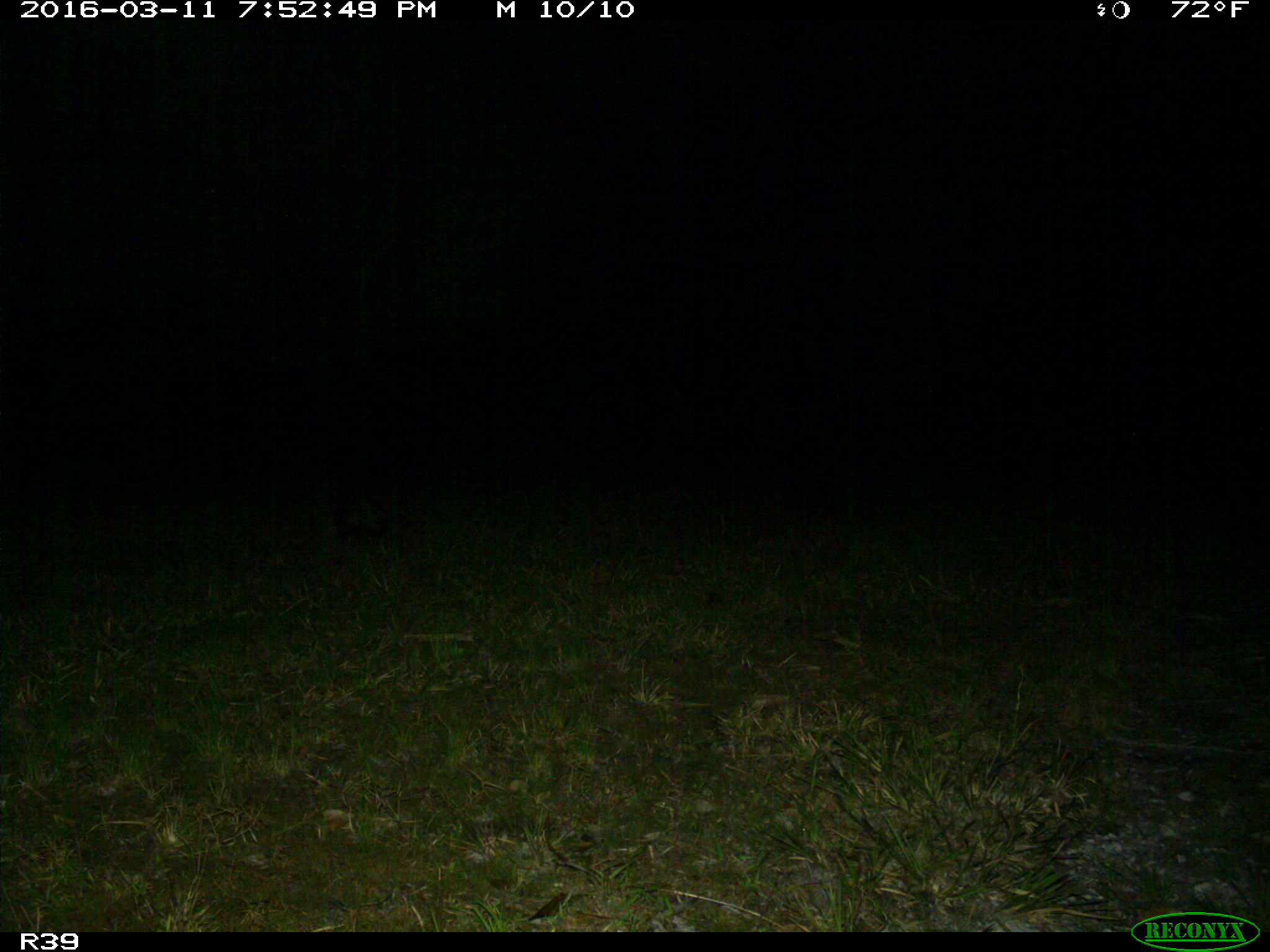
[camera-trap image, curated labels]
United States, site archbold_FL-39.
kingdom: Animalia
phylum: Chordata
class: Mammalia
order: Didelphimorphia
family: Didelphidae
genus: Didelphis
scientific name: Didelphis virginiana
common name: virginia opossum